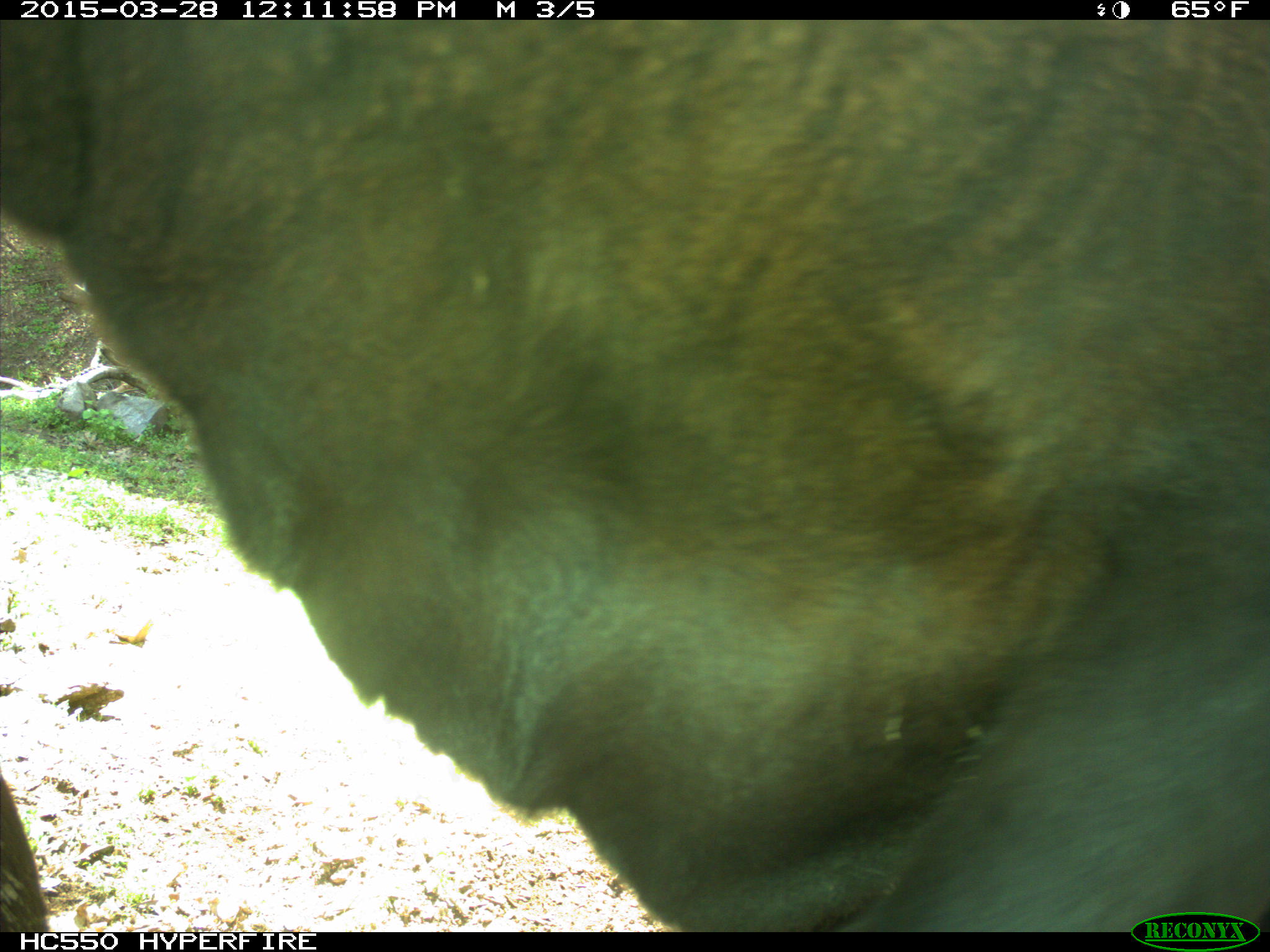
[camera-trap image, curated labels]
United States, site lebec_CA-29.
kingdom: Animalia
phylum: Chordata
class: Mammalia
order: Artiodactyla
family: Bovidae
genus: Bos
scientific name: Bos taurus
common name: domestic cow